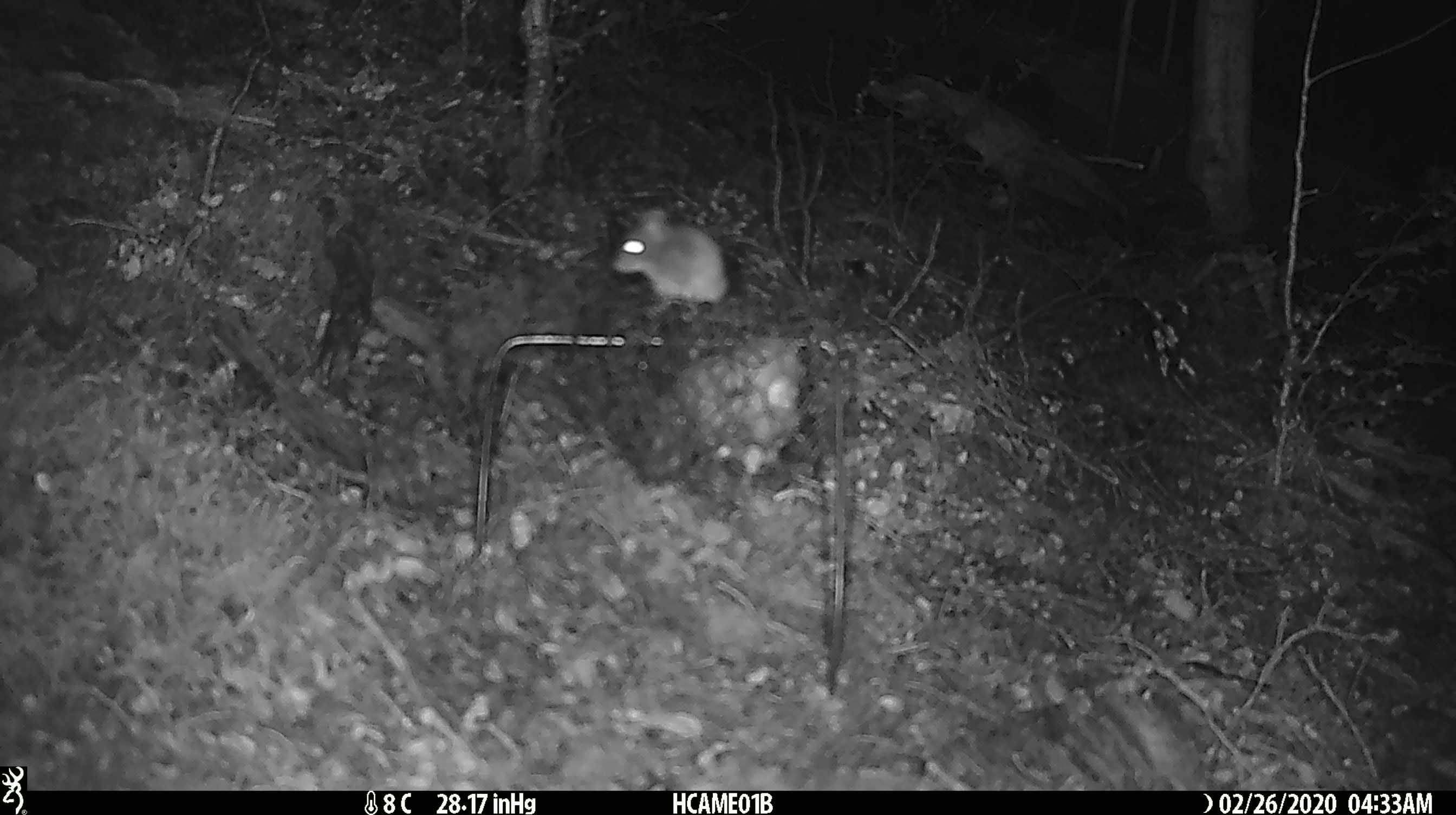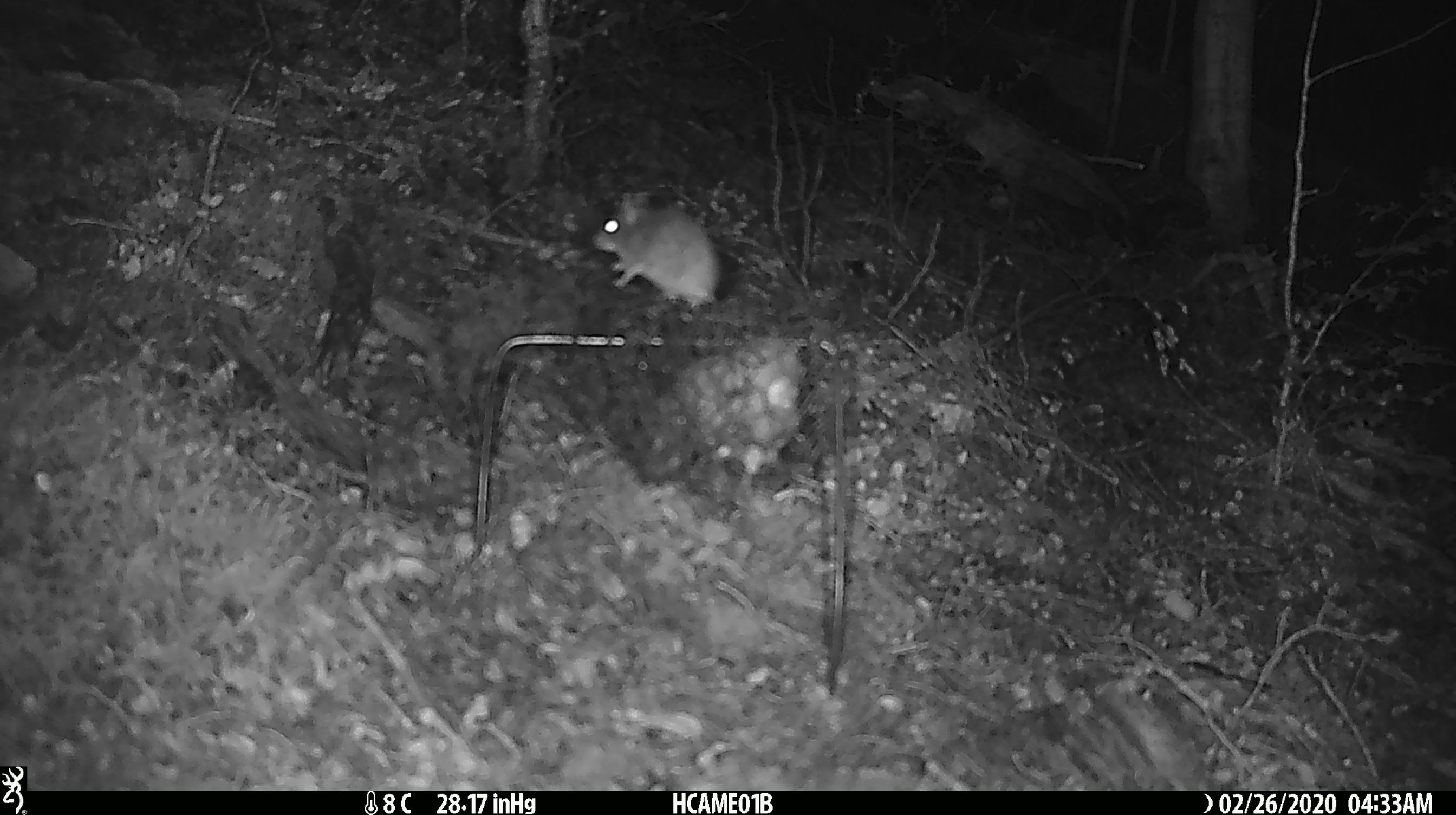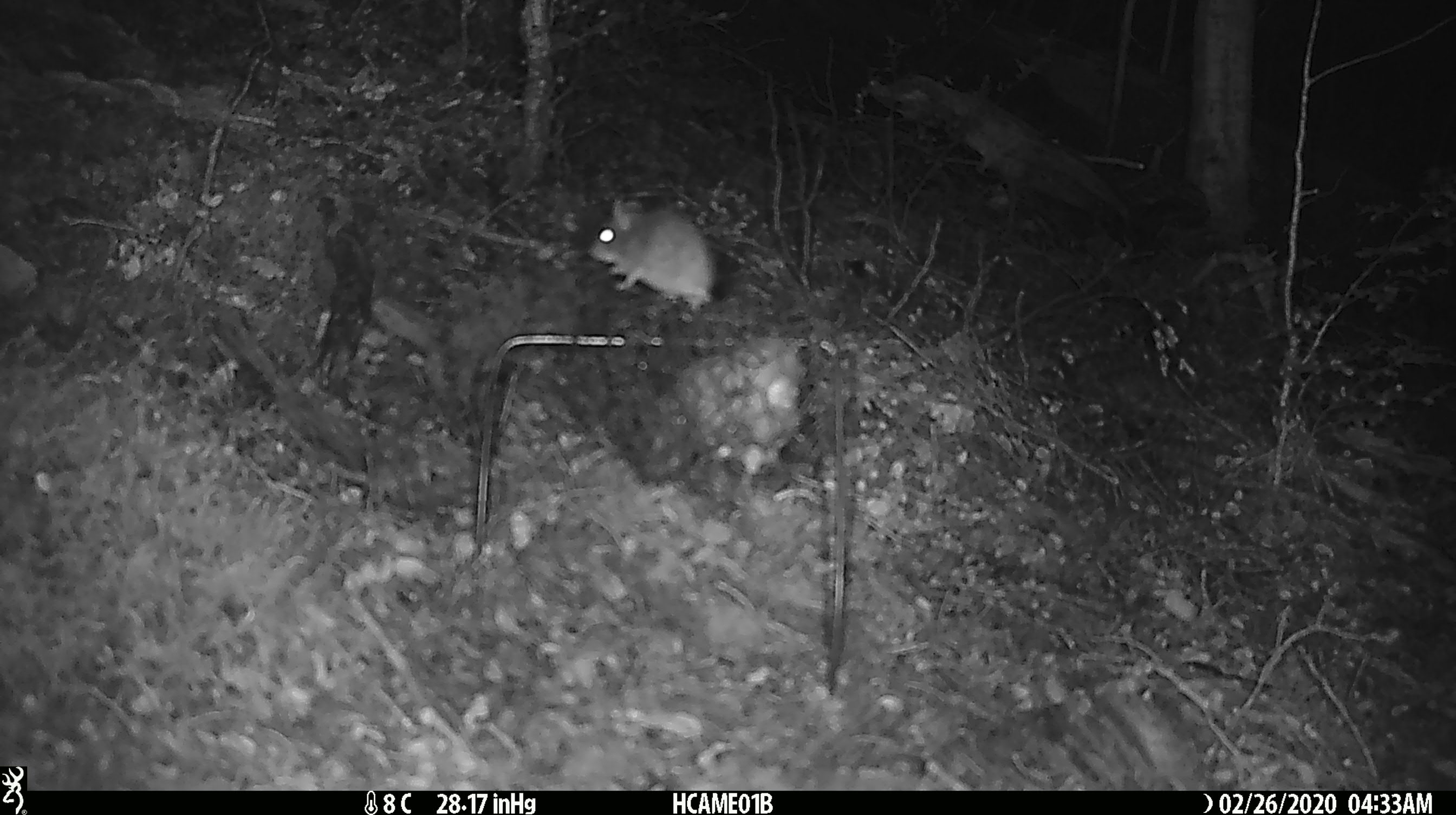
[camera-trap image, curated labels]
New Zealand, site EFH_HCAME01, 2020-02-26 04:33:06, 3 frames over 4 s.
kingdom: Animalia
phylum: Chordata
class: Mammalia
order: Rodentia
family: Muridae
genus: Mus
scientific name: Mus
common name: mouse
Mouse (Mus).